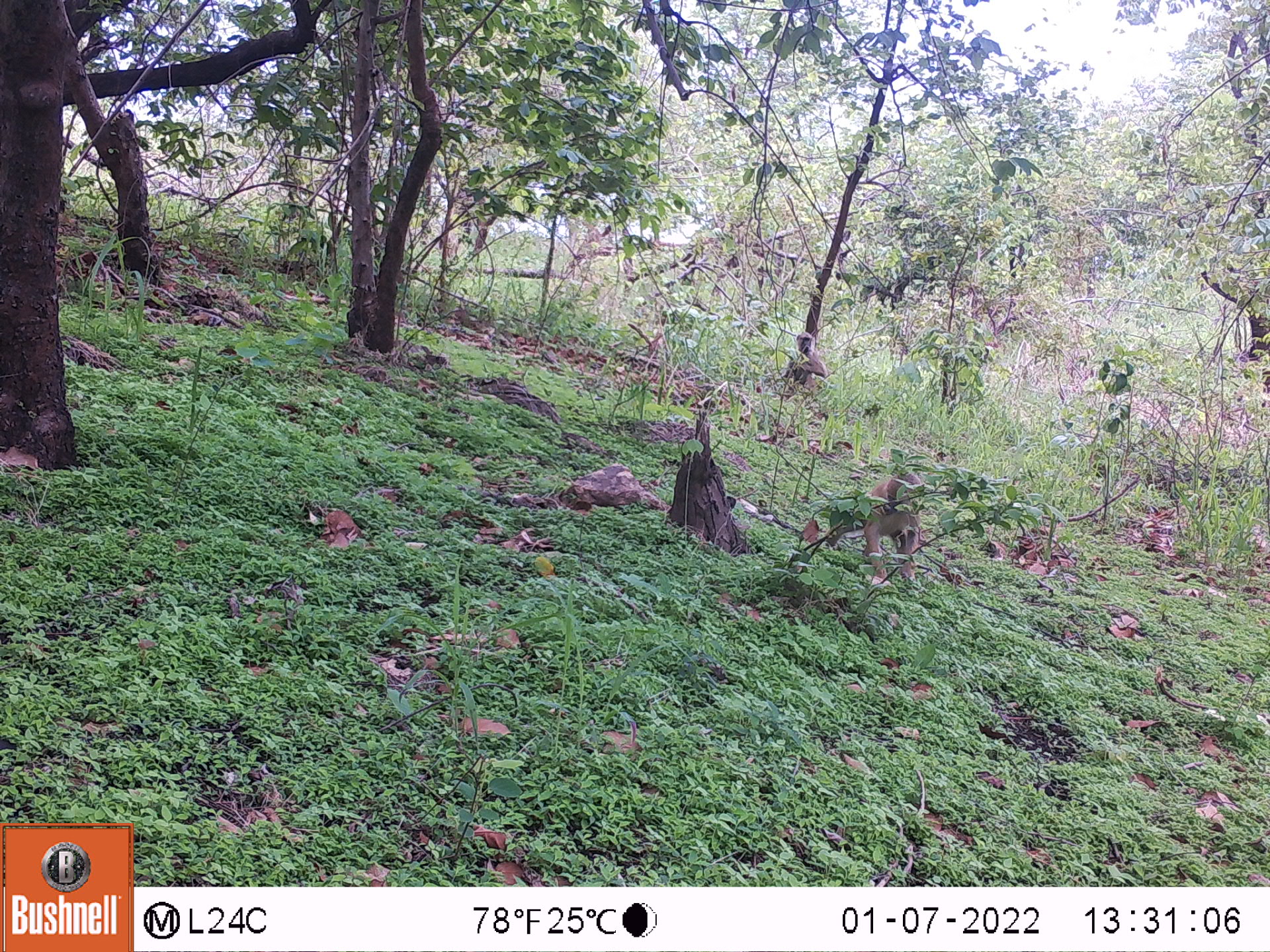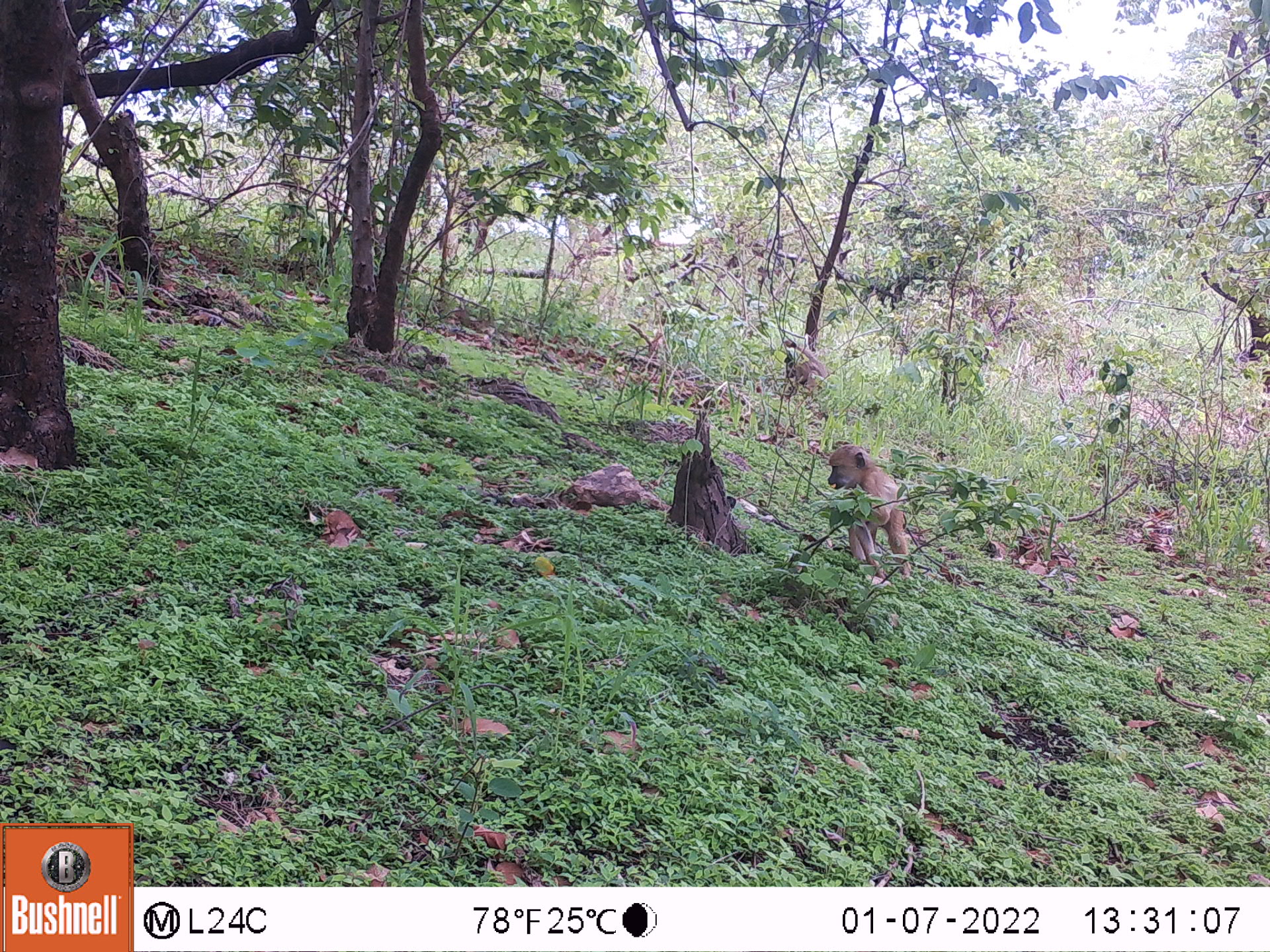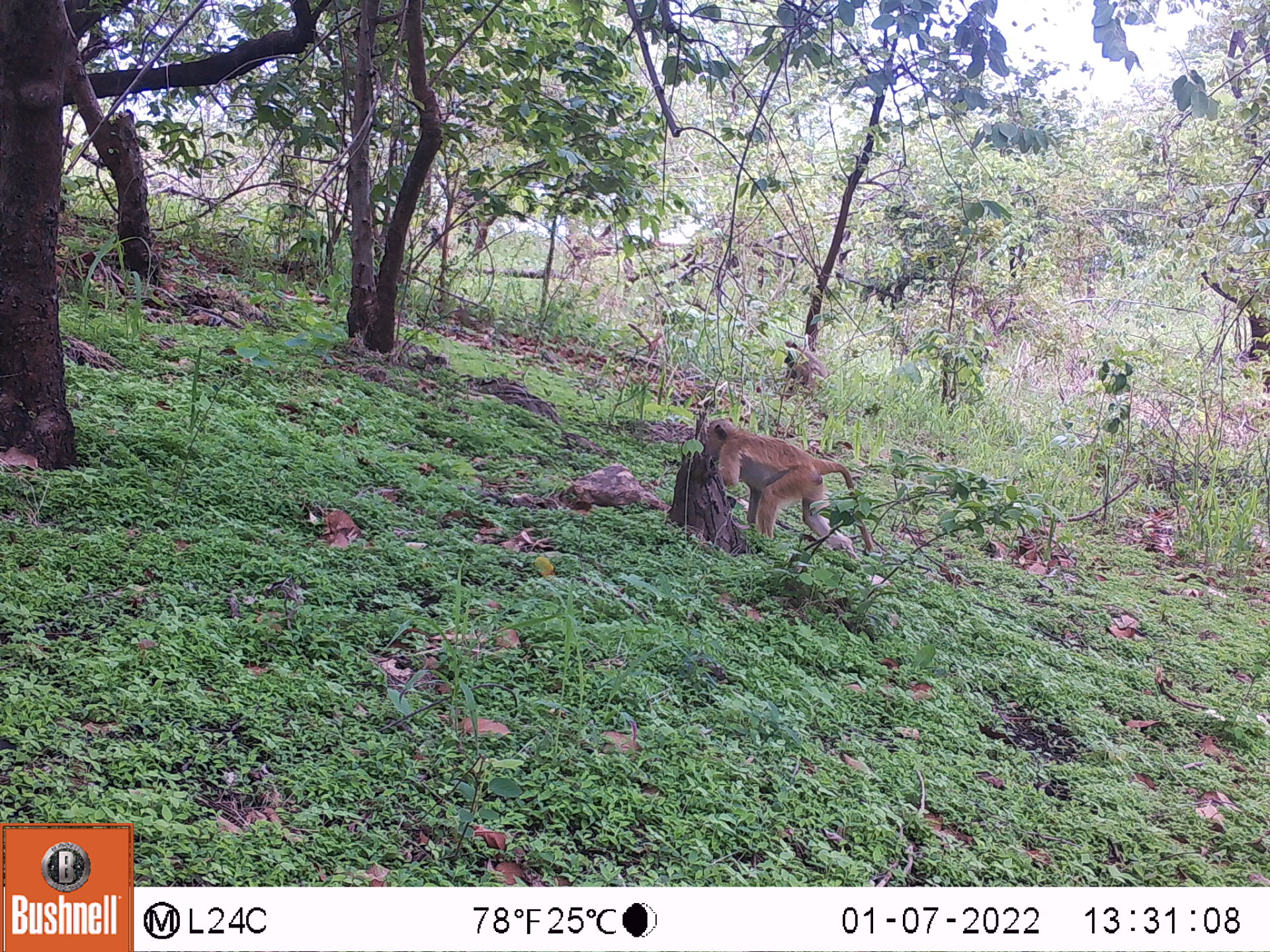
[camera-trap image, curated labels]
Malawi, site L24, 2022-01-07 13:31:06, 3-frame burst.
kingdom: Animalia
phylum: Chordata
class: Mammalia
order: Primates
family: Cercopithecidae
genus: Papio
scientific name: Papio cynocephalus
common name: yellow baboon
Yellow baboon (Papio cynocephalus), count 2.